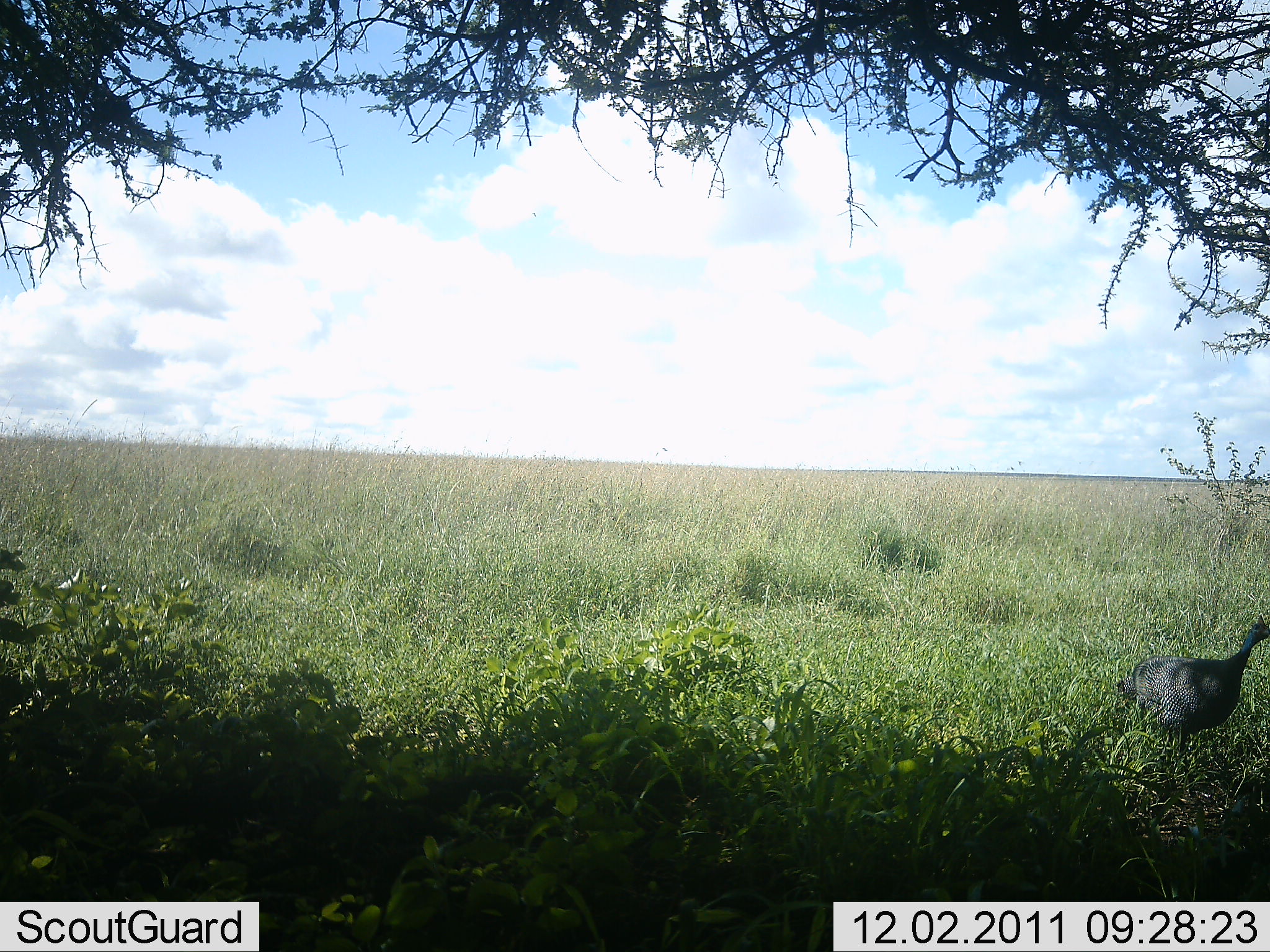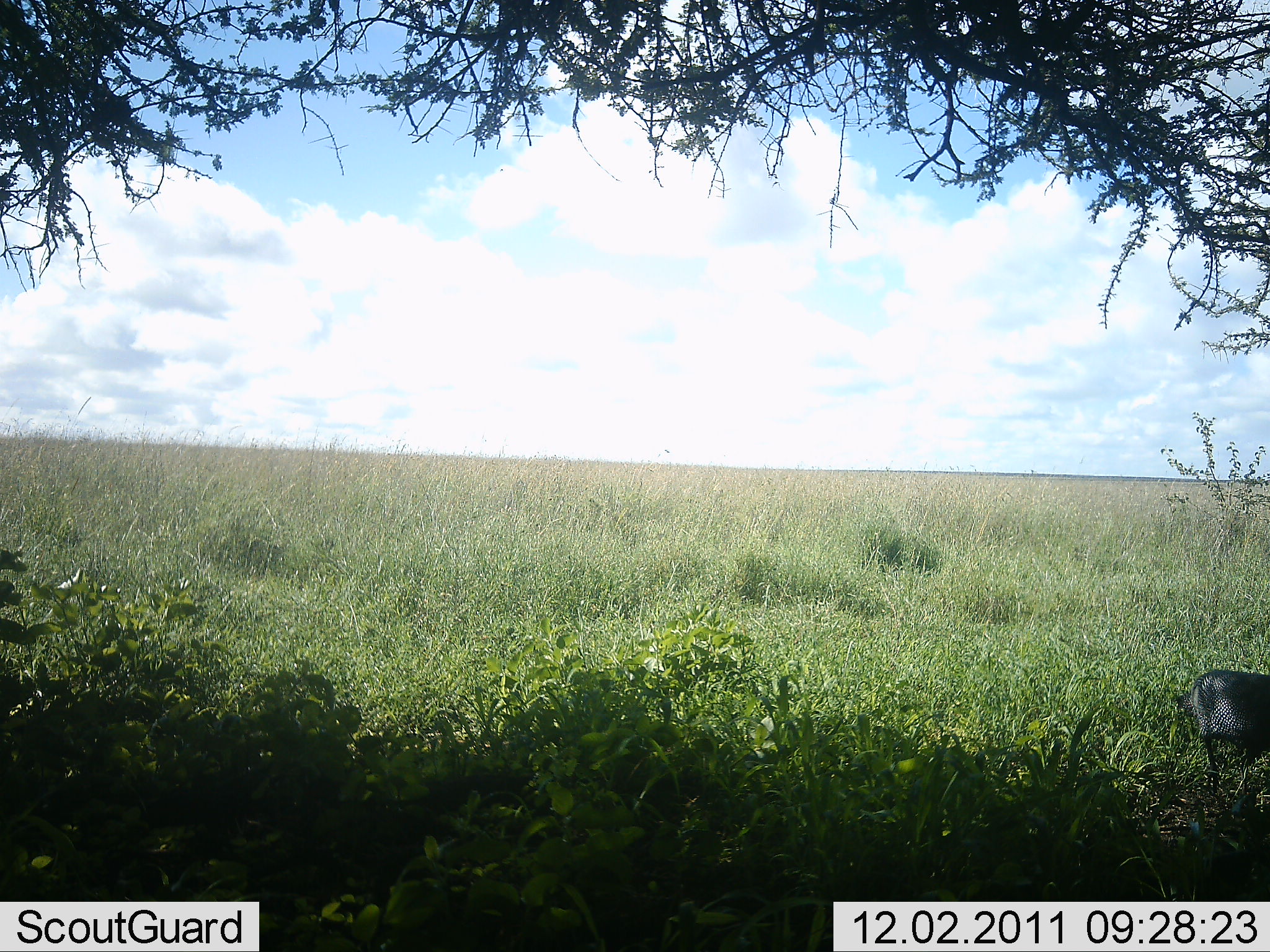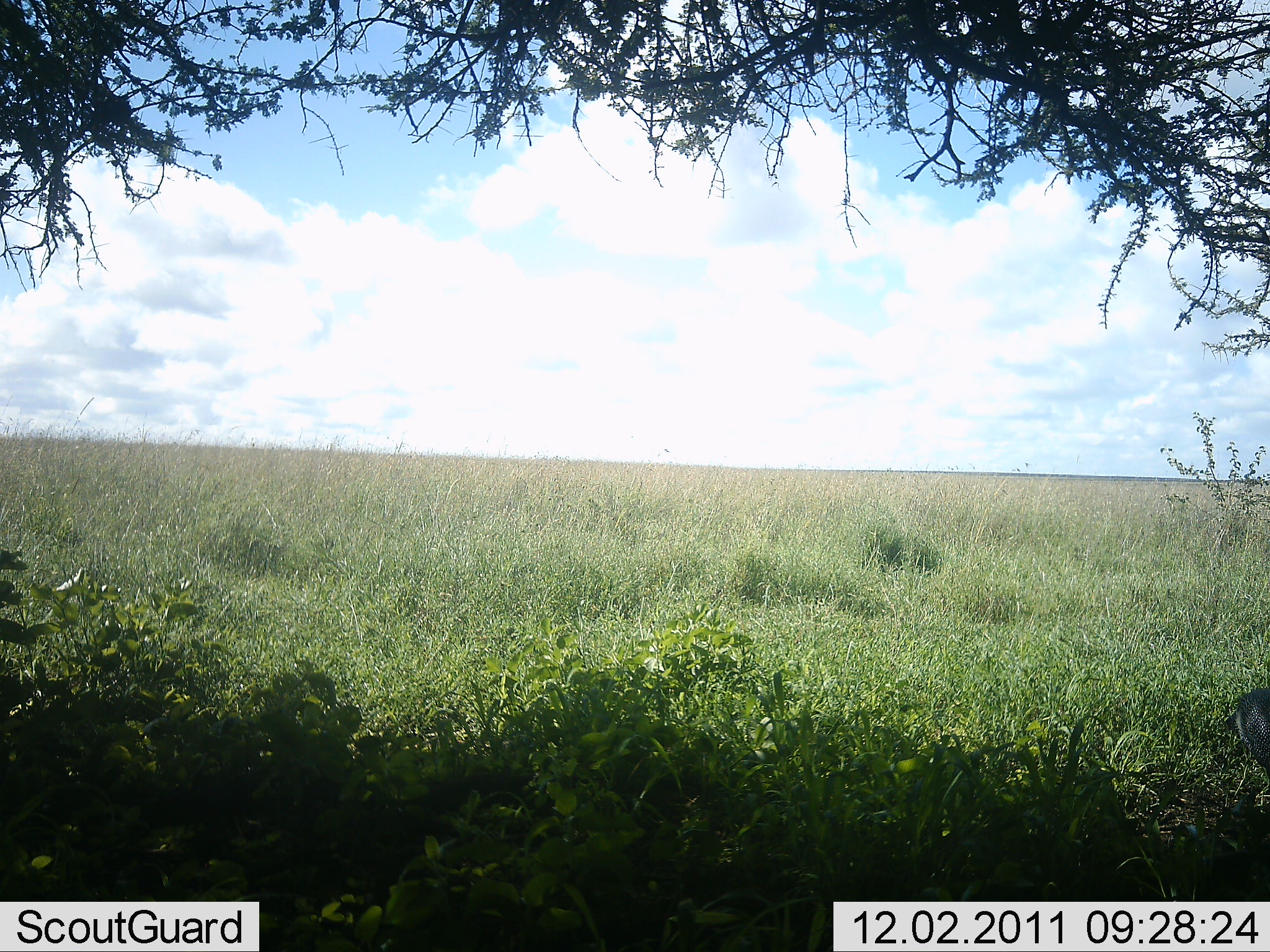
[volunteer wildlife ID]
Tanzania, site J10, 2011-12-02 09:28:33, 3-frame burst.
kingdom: Animalia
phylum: Chordata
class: Aves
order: Galliformes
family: Numididae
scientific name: Numididae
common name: guinea fowl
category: guineafowl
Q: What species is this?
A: Guineafowl (guinea fowl) (Numididae).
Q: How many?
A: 1.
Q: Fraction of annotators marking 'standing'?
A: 16%.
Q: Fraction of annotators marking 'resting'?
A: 0%.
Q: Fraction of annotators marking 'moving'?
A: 84%.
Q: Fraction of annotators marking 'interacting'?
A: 0%.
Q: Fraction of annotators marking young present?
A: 0%.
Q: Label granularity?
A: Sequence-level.